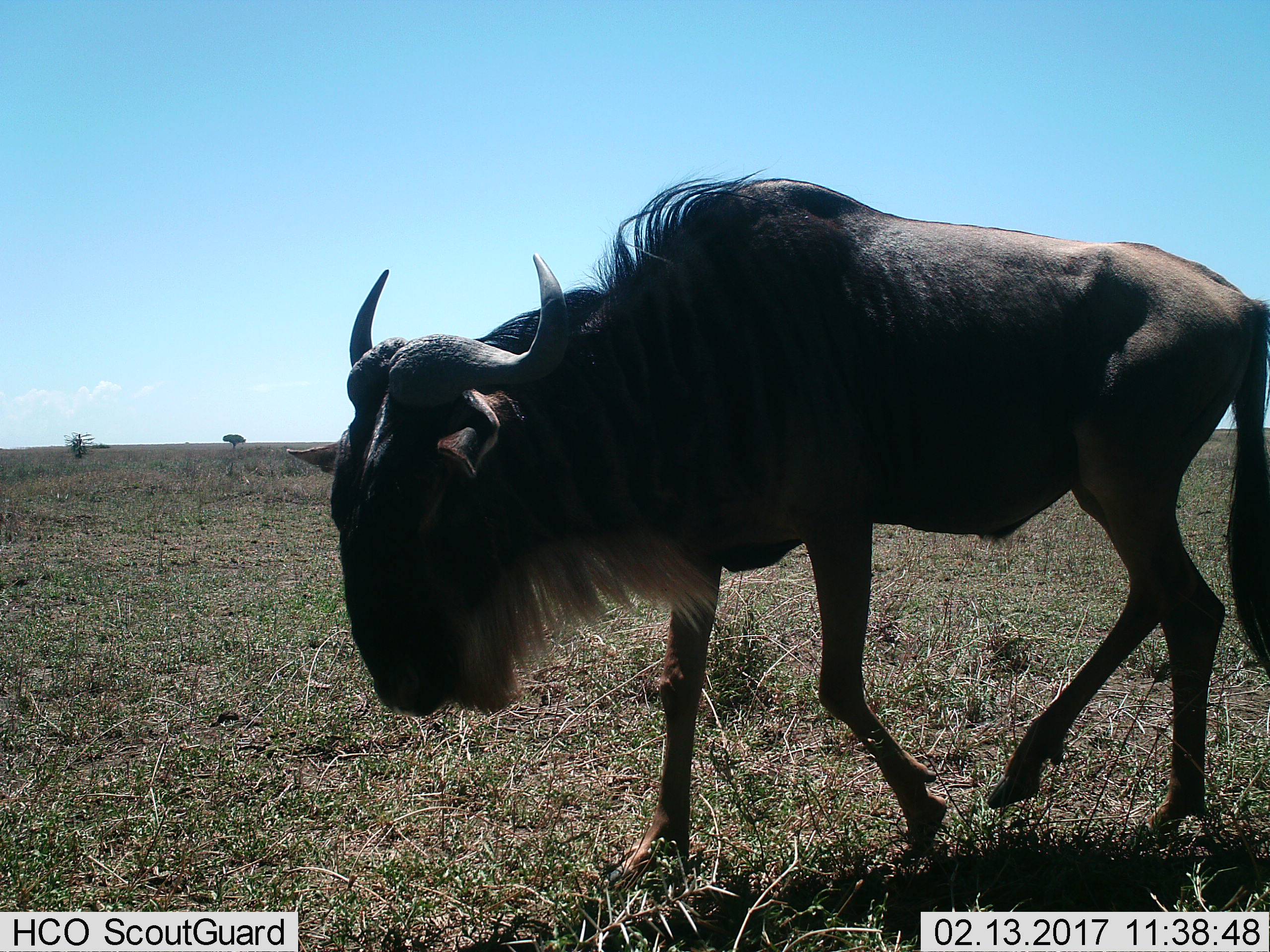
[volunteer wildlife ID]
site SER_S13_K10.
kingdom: Animalia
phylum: Chordata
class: Mammalia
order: Artiodactyla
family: Bovidae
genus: Connochaetes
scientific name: Connochaetes taurinus taurinus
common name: blue wildebeest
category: wildebeestblue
Wildebeestblue (blue wildebeest) (Connochaetes taurinus taurinus), count 1. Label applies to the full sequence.